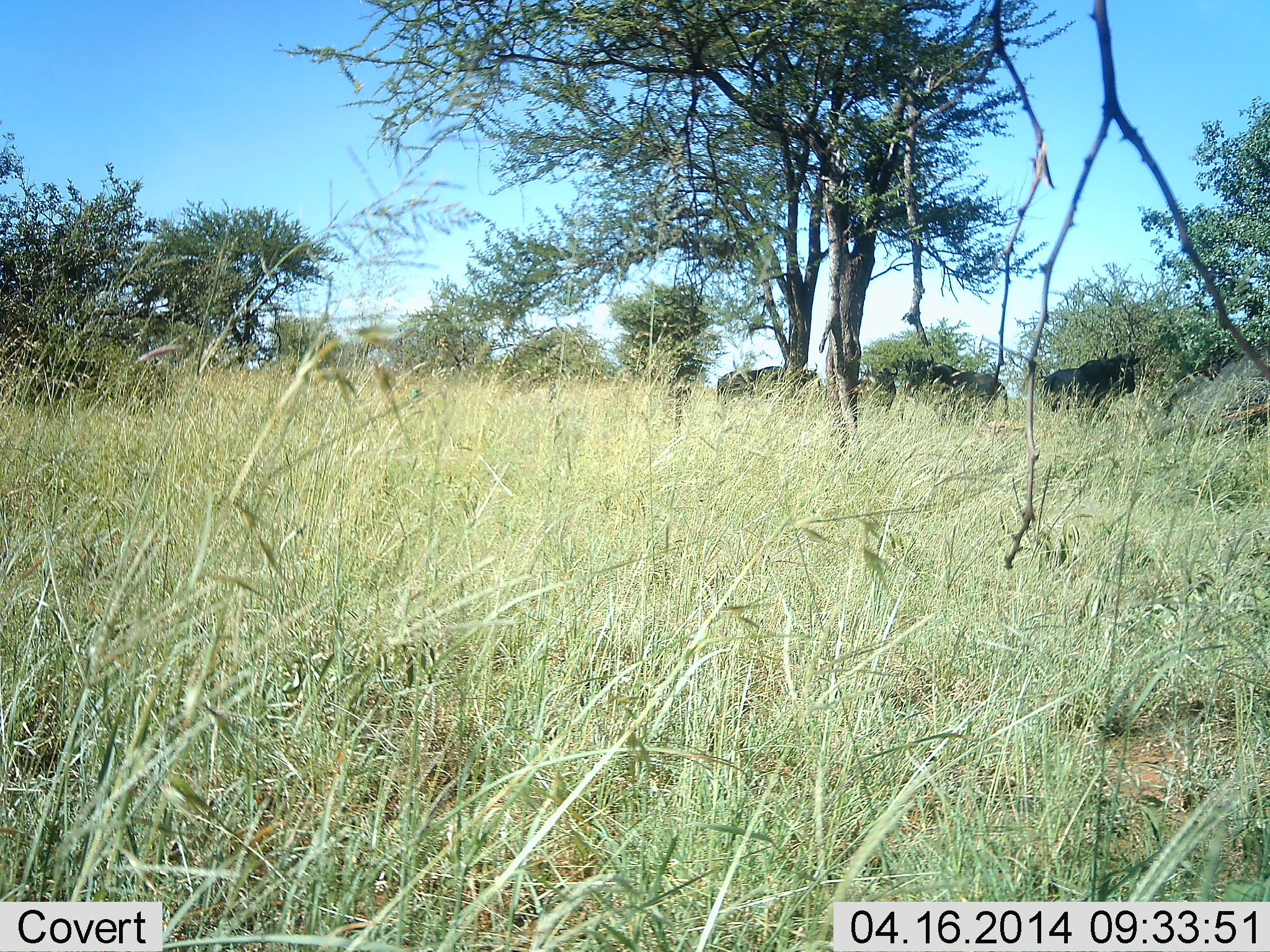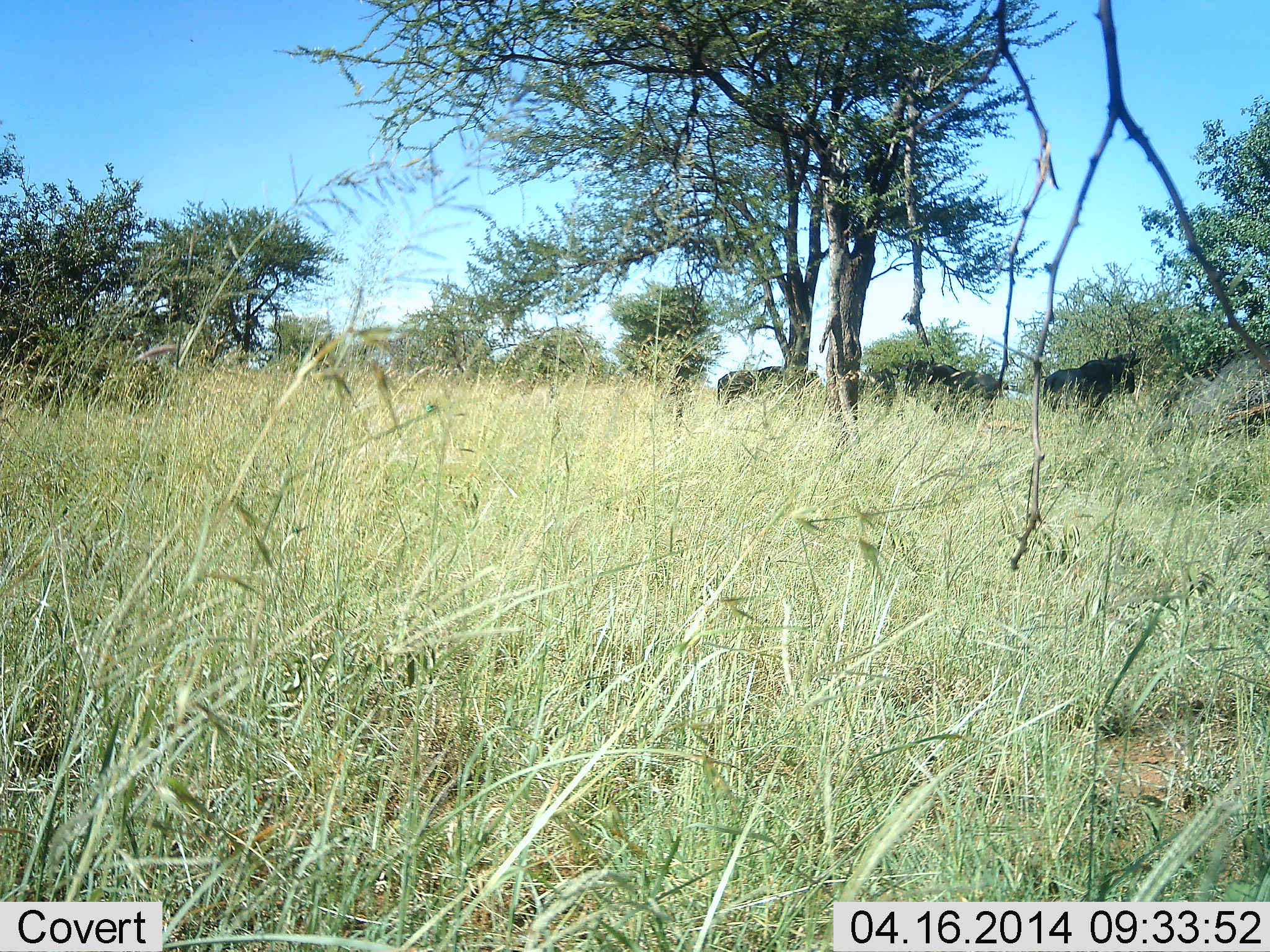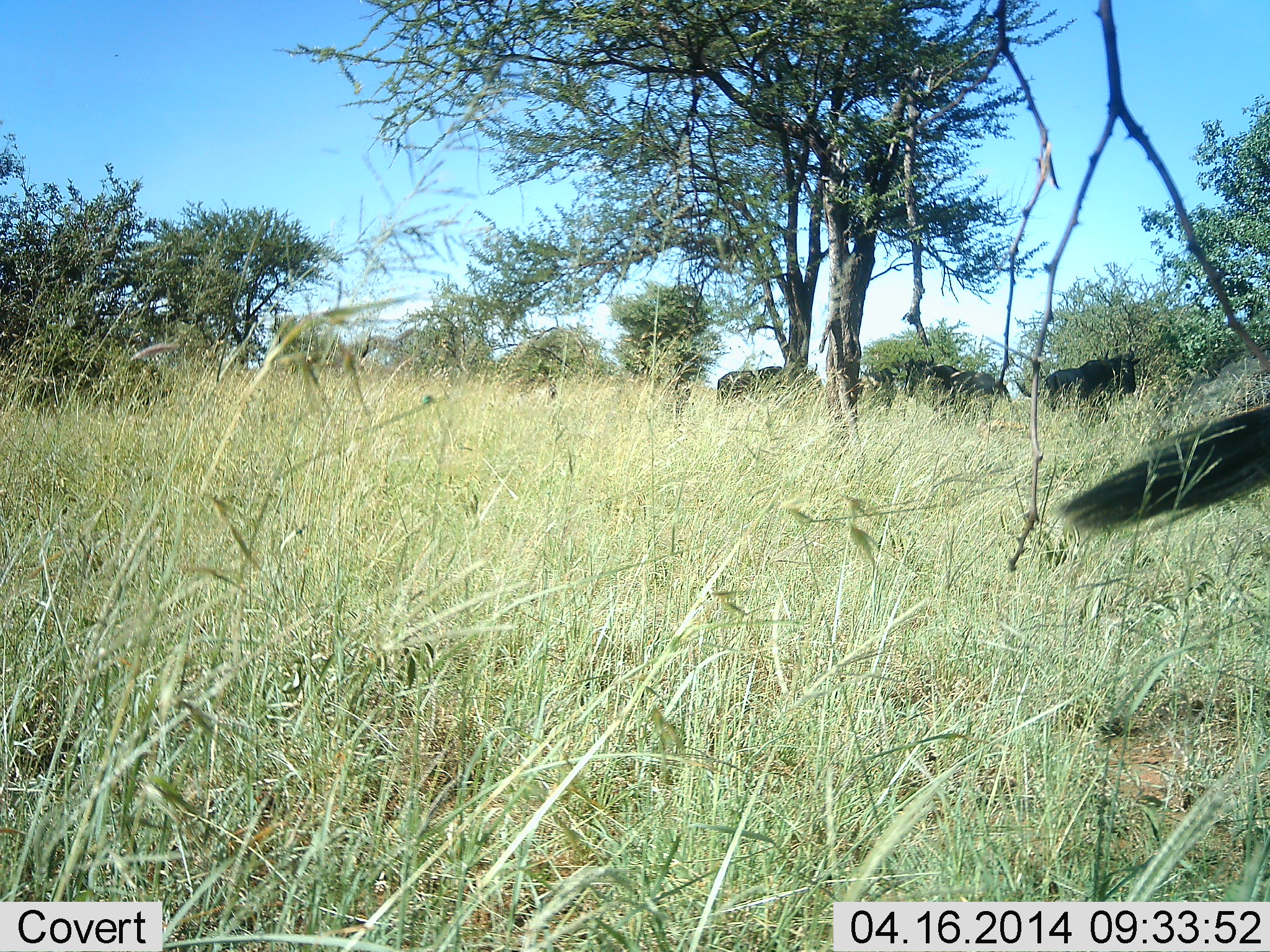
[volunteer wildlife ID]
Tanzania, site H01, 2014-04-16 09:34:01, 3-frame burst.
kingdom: Animalia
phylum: Chordata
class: Mammalia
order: Artiodactyla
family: Bovidae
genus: Connochaetes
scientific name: Connochaetes taurinus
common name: blue wildebeest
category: wildebeest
Wildebeest (blue wildebeest) (Connochaetes taurinus), count 4. Behavior (volunteer vote fractions): standing 80%, resting 0%, moving 20%, interacting 0%. Young present (vote fraction): 0%. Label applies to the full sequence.